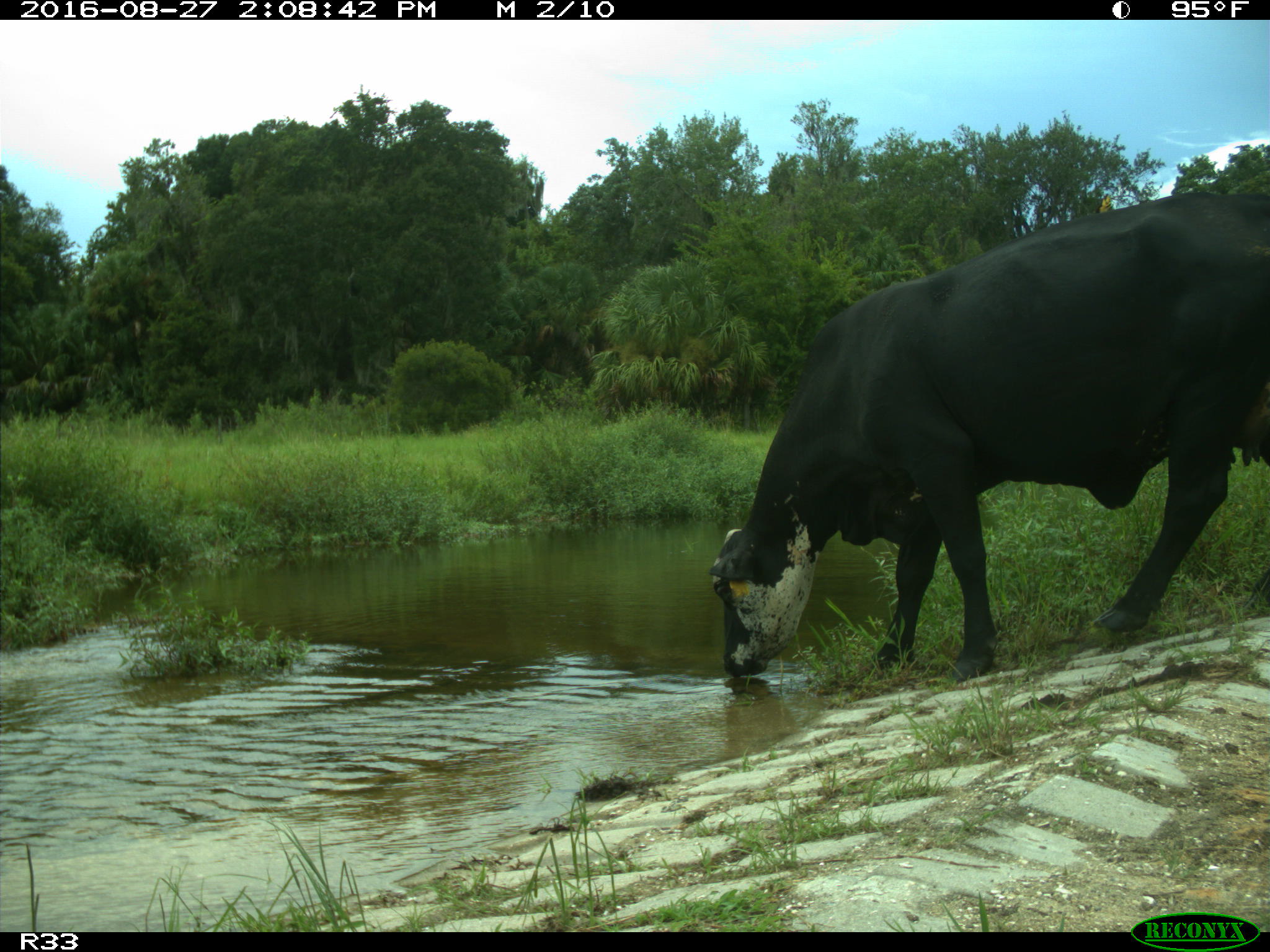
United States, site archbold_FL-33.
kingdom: Animalia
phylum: Chordata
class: Mammalia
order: Artiodactyla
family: Bovidae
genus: Bos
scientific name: Bos taurus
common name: domestic cow